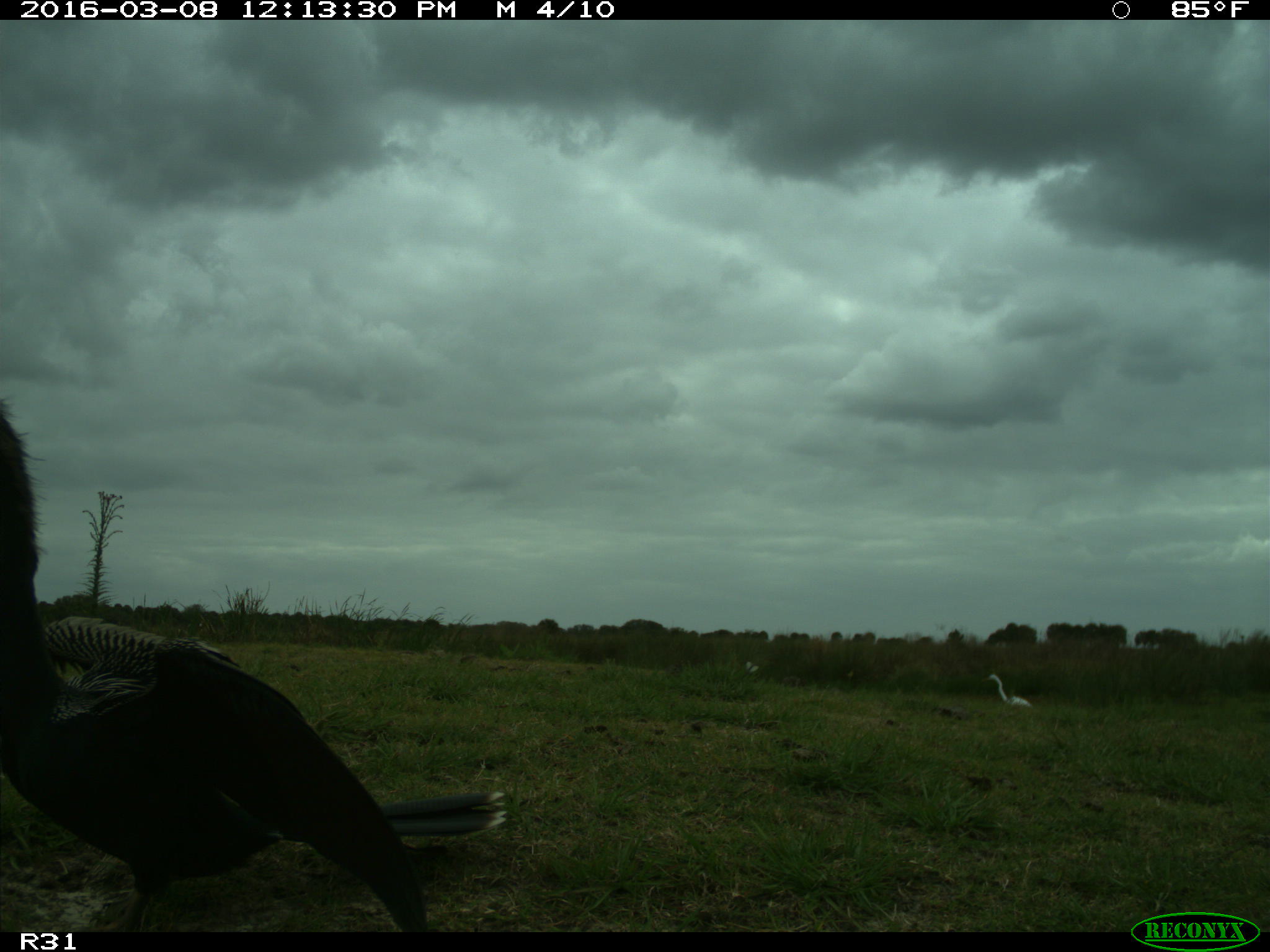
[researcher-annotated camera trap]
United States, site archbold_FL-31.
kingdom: Animalia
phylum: Chordata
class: Aves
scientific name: Aves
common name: birds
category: unidentified bird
Unidentified bird (birds) (Aves).